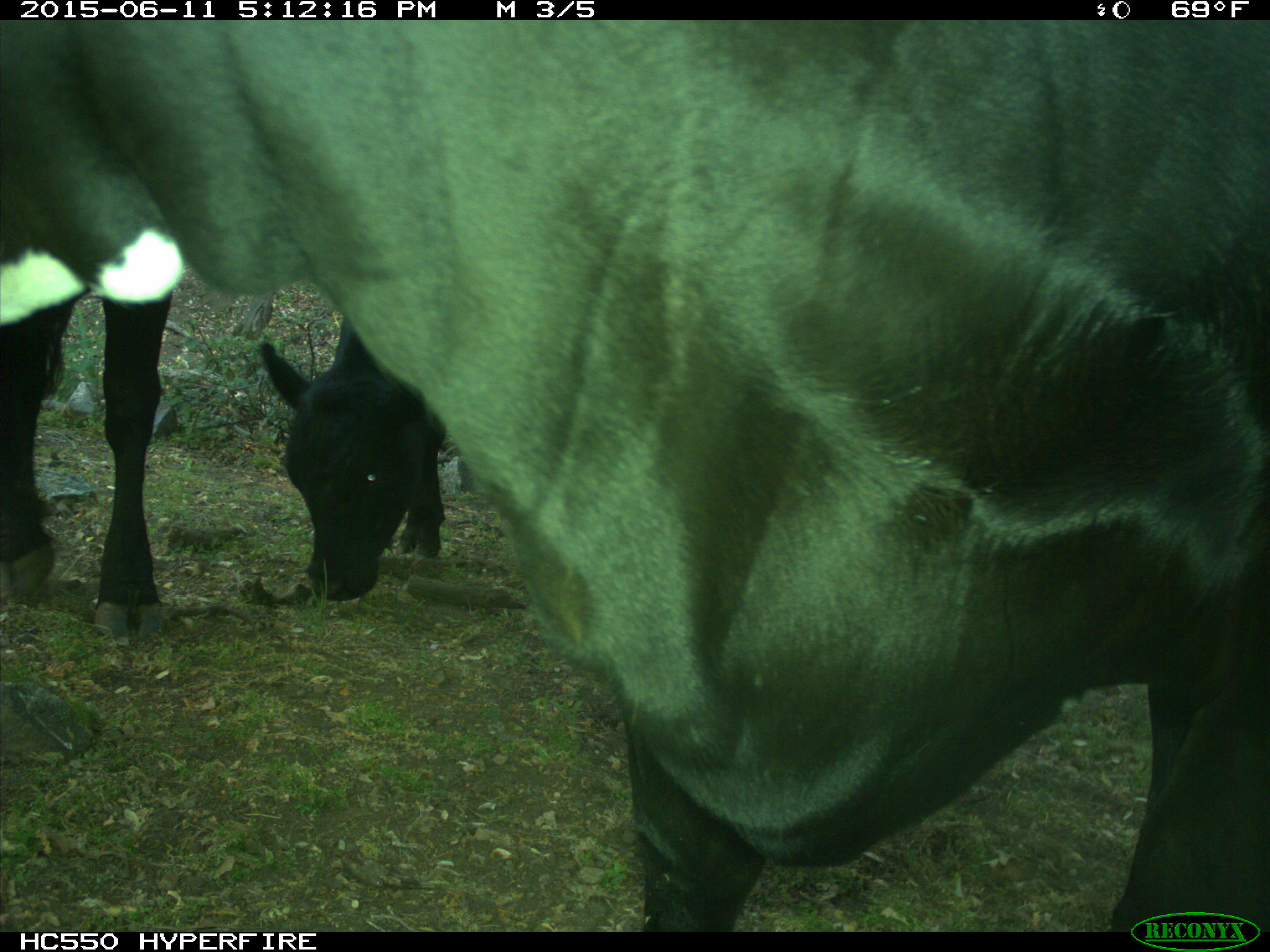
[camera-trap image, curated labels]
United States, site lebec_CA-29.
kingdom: Animalia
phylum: Chordata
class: Mammalia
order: Artiodactyla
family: Bovidae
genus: Bos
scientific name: Bos taurus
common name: domestic cow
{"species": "Bos taurus (domestic cow)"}